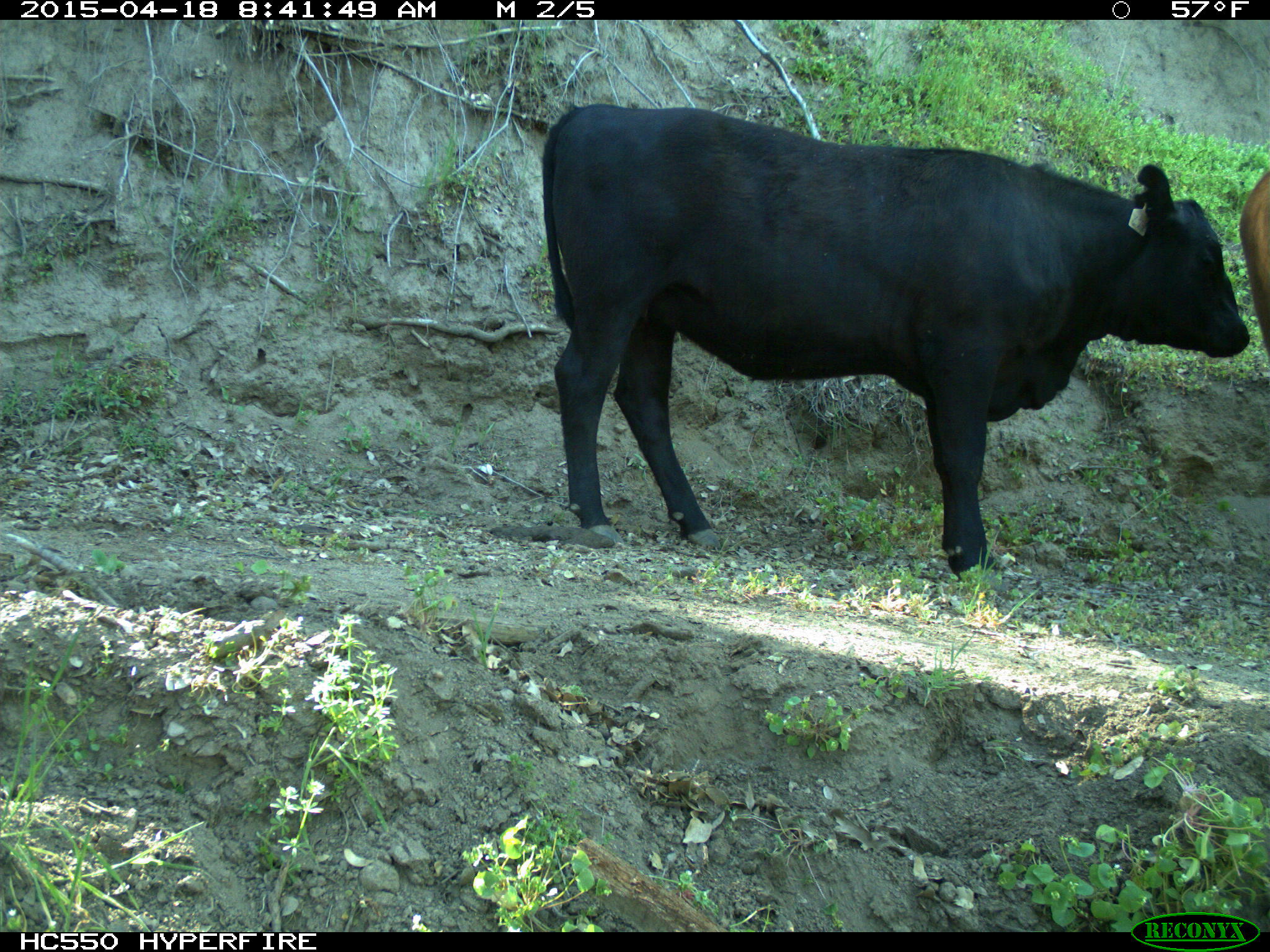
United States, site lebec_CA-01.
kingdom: Animalia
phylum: Chordata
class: Mammalia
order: Artiodactyla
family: Bovidae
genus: Bos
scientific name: Bos taurus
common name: domestic cow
Bos taurus (domestic cow).